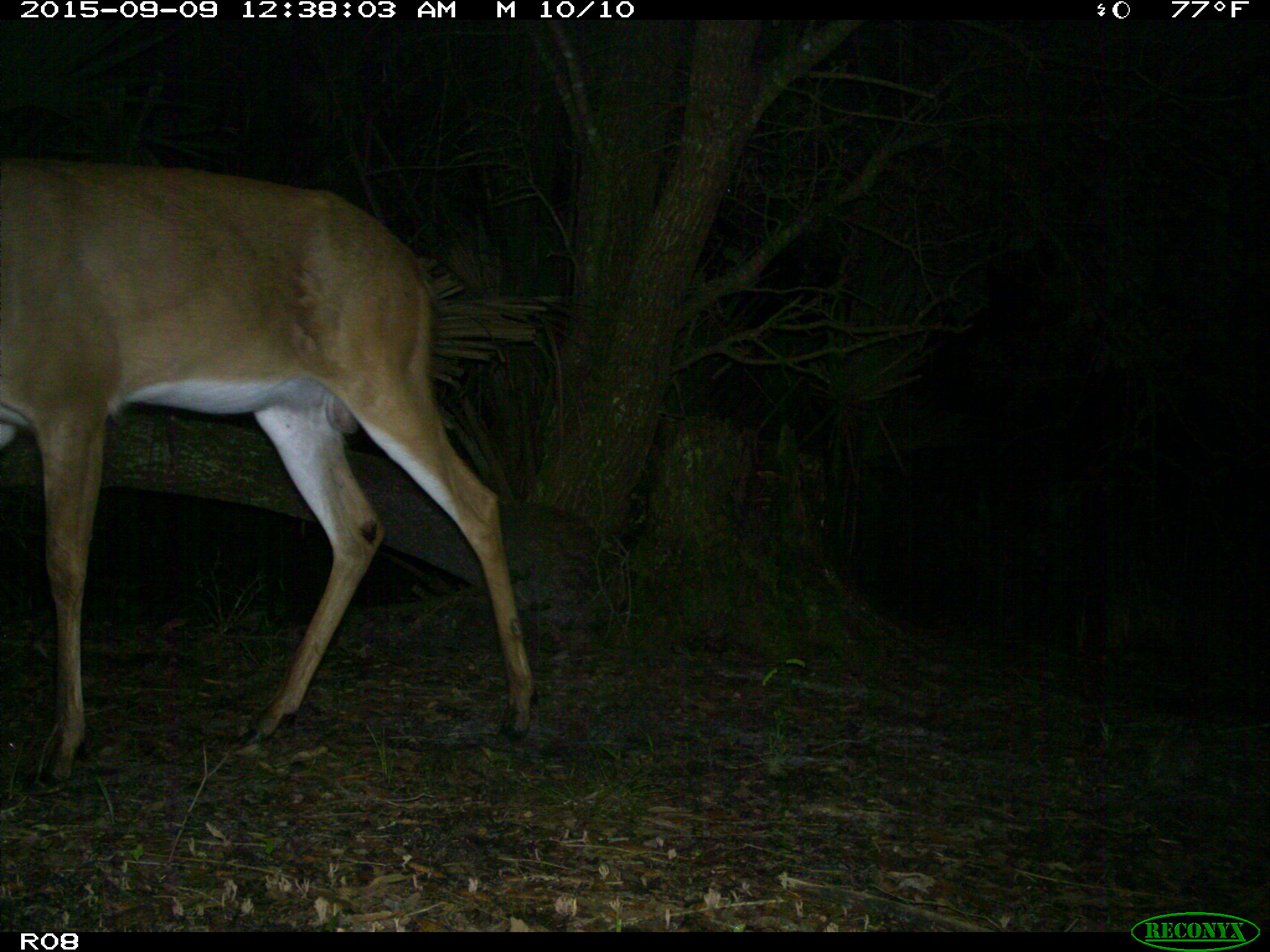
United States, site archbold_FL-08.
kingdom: Animalia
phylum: Chordata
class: Mammalia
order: Artiodactyla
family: Cervidae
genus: Odocoileus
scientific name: Odocoileus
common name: deer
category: unidentified deer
Unidentified deer (deer) (Odocoileus).